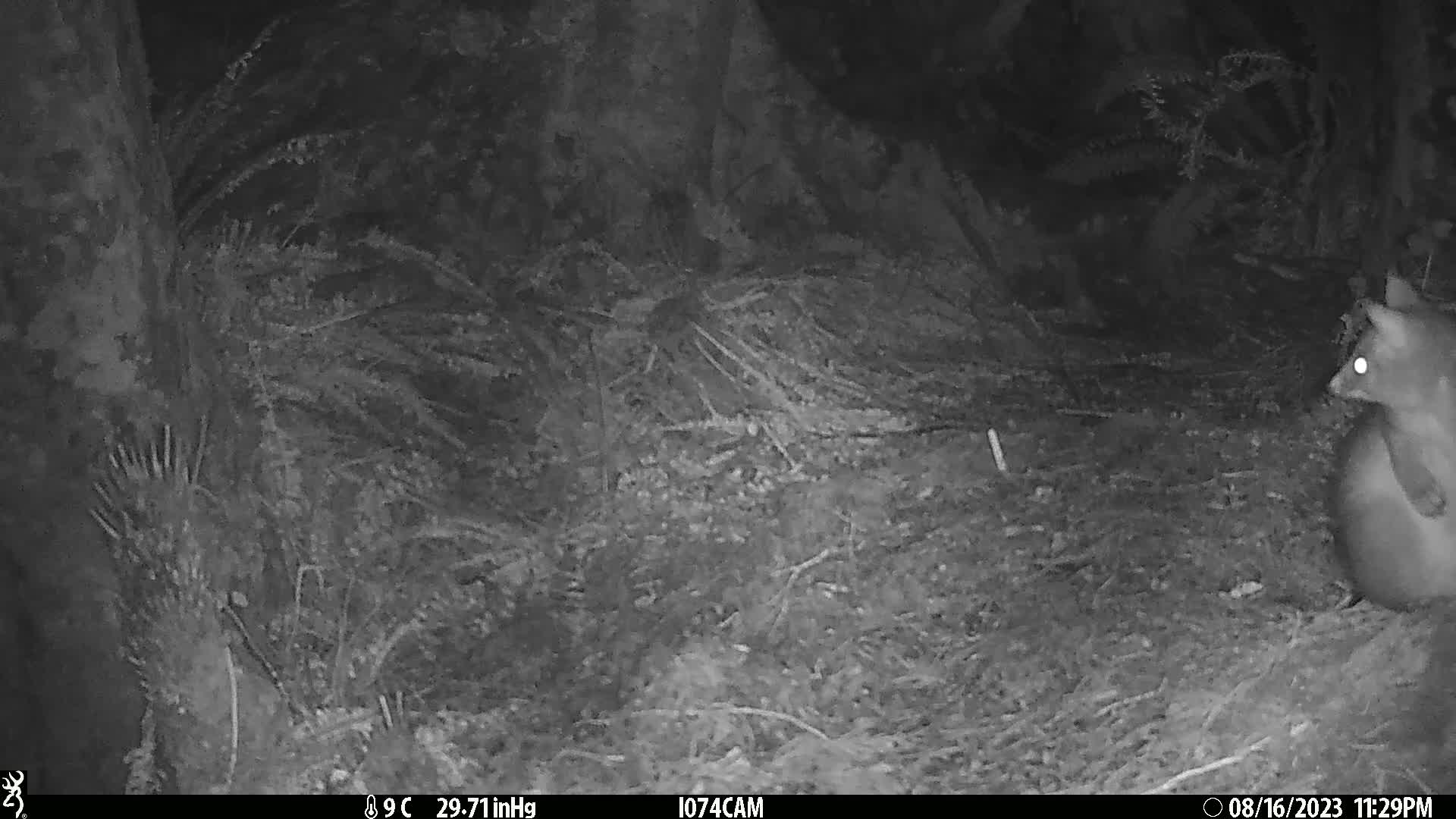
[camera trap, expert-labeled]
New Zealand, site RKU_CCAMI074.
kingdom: Animalia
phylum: Chordata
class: Mammalia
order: Diprotodontia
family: Phalangeridae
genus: Trichosurus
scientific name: Trichosurus vulpecula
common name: common brushtail possum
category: possum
Possum (common brushtail possum) (Trichosurus vulpecula).